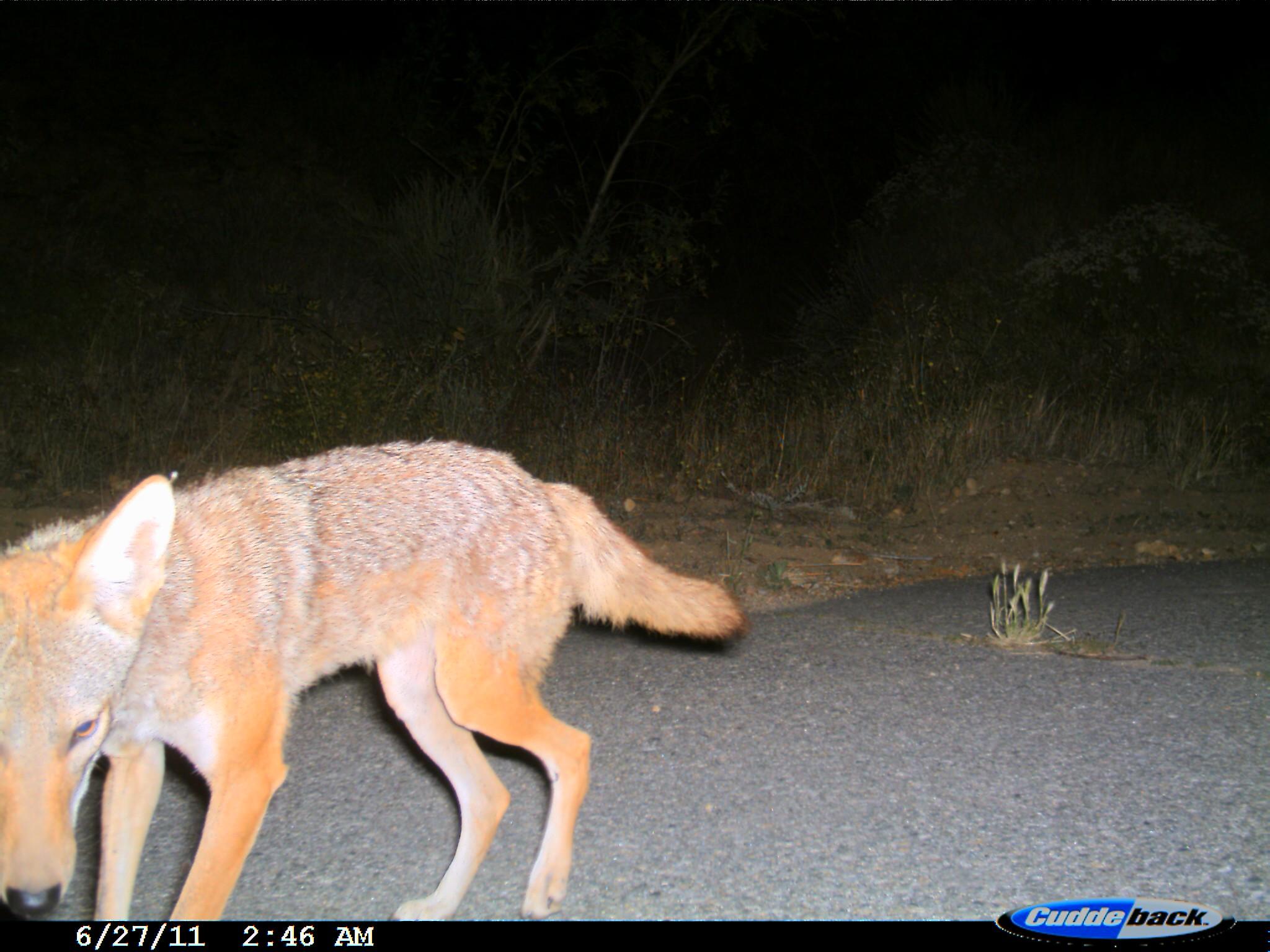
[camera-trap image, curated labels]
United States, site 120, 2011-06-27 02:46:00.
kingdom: Animalia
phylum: Chordata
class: Mammalia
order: Carnivora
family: Canidae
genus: Canis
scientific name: Canis latrans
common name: coyote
Coyote (Canis latrans).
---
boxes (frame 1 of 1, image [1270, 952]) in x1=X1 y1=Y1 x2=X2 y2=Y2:
coyote: x1=0 y1=427 x2=746 y2=922